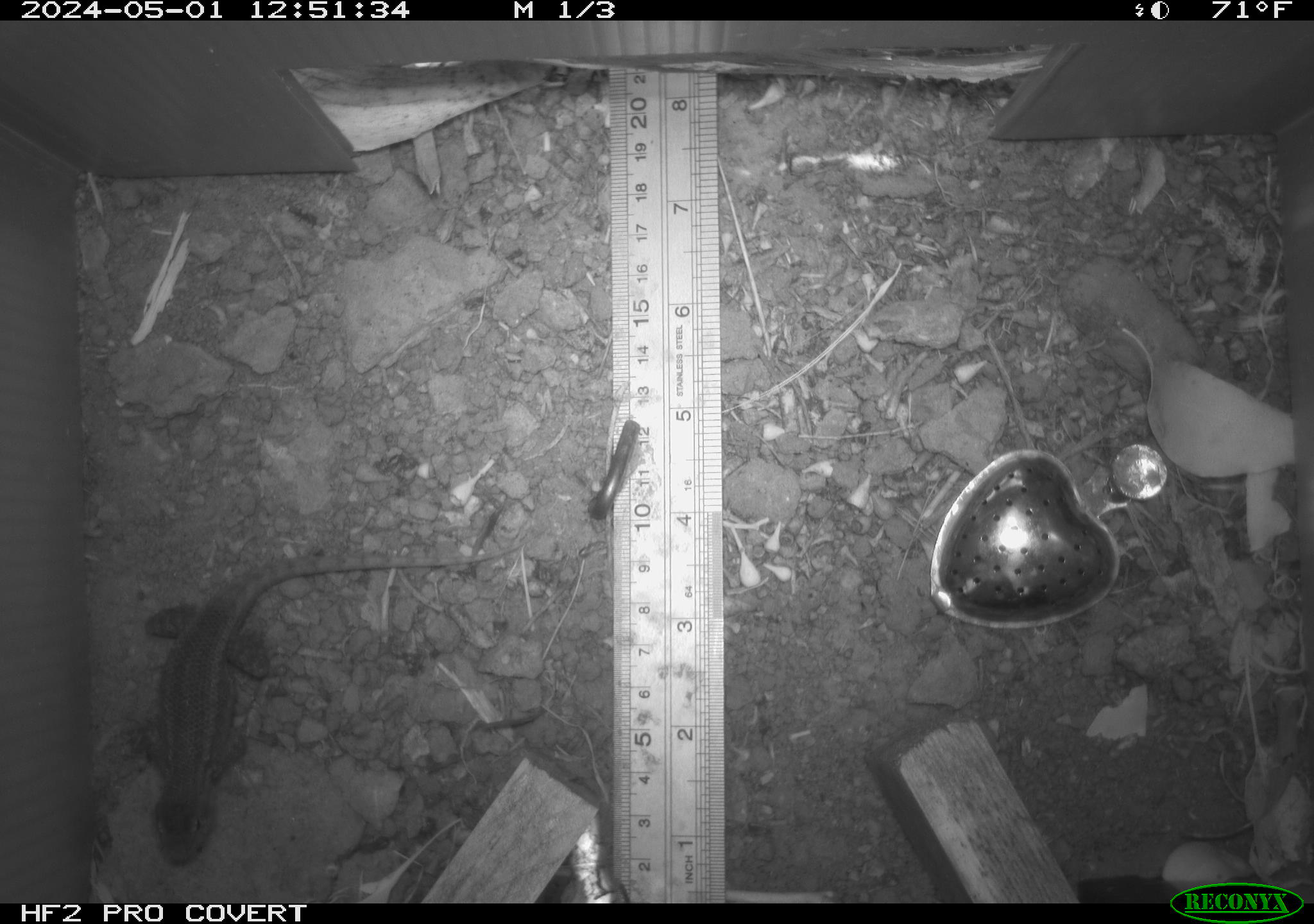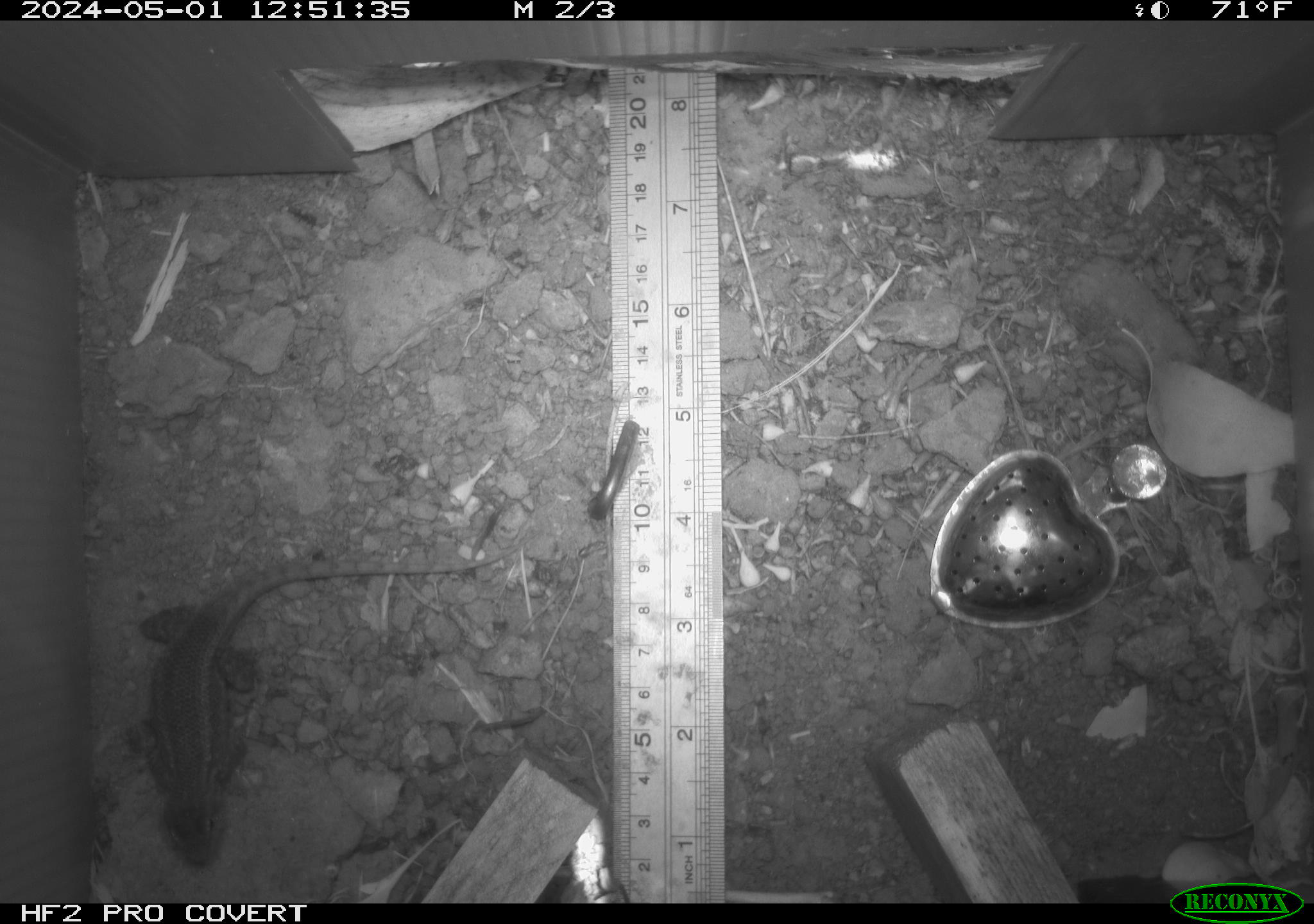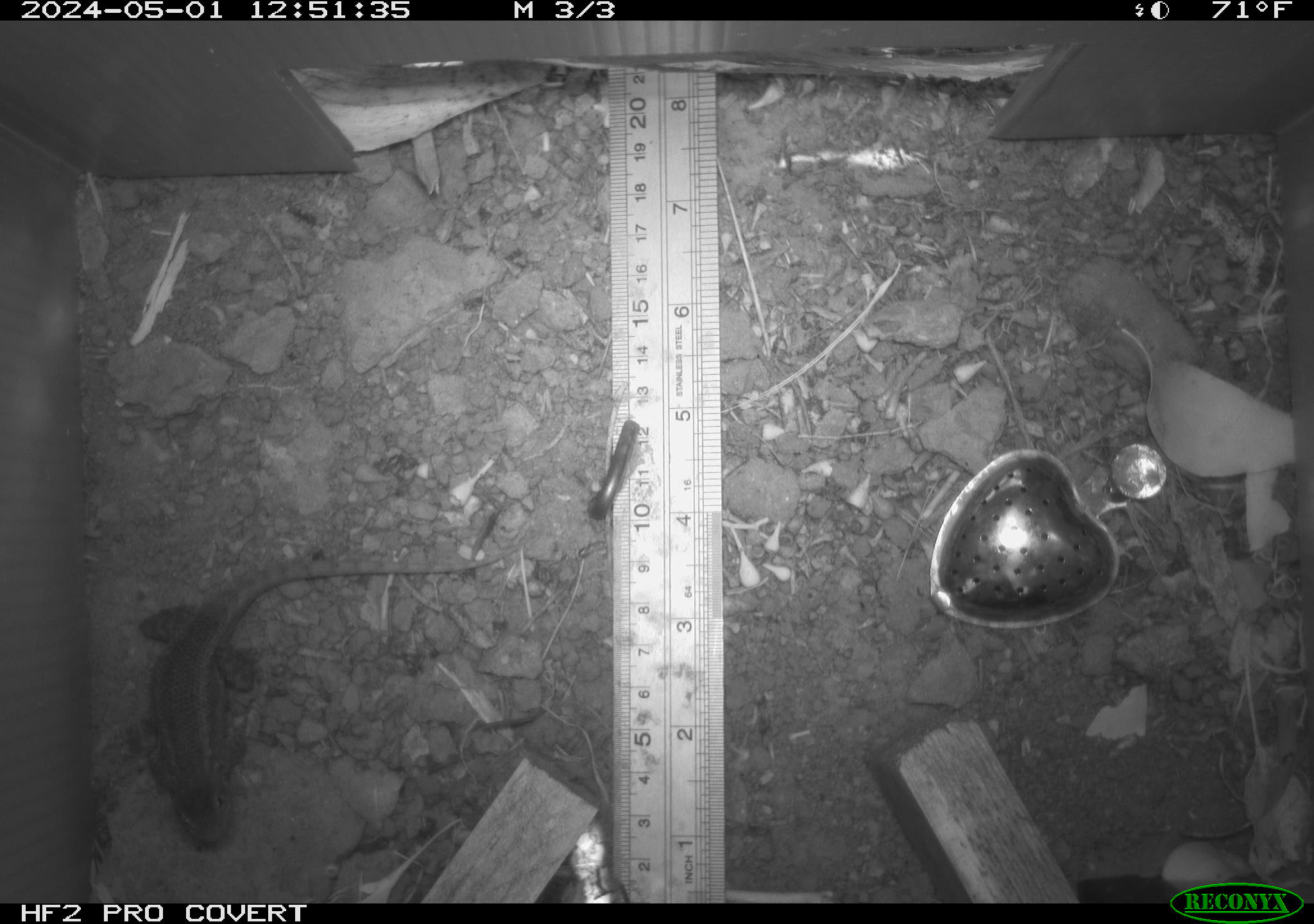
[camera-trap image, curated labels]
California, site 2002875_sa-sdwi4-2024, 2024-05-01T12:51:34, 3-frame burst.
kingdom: Animalia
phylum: Chordata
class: Reptilia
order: Squamata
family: Phrynosomatidae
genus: Sceloporus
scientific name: Sceloporus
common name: spiny lizards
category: sceloporus species